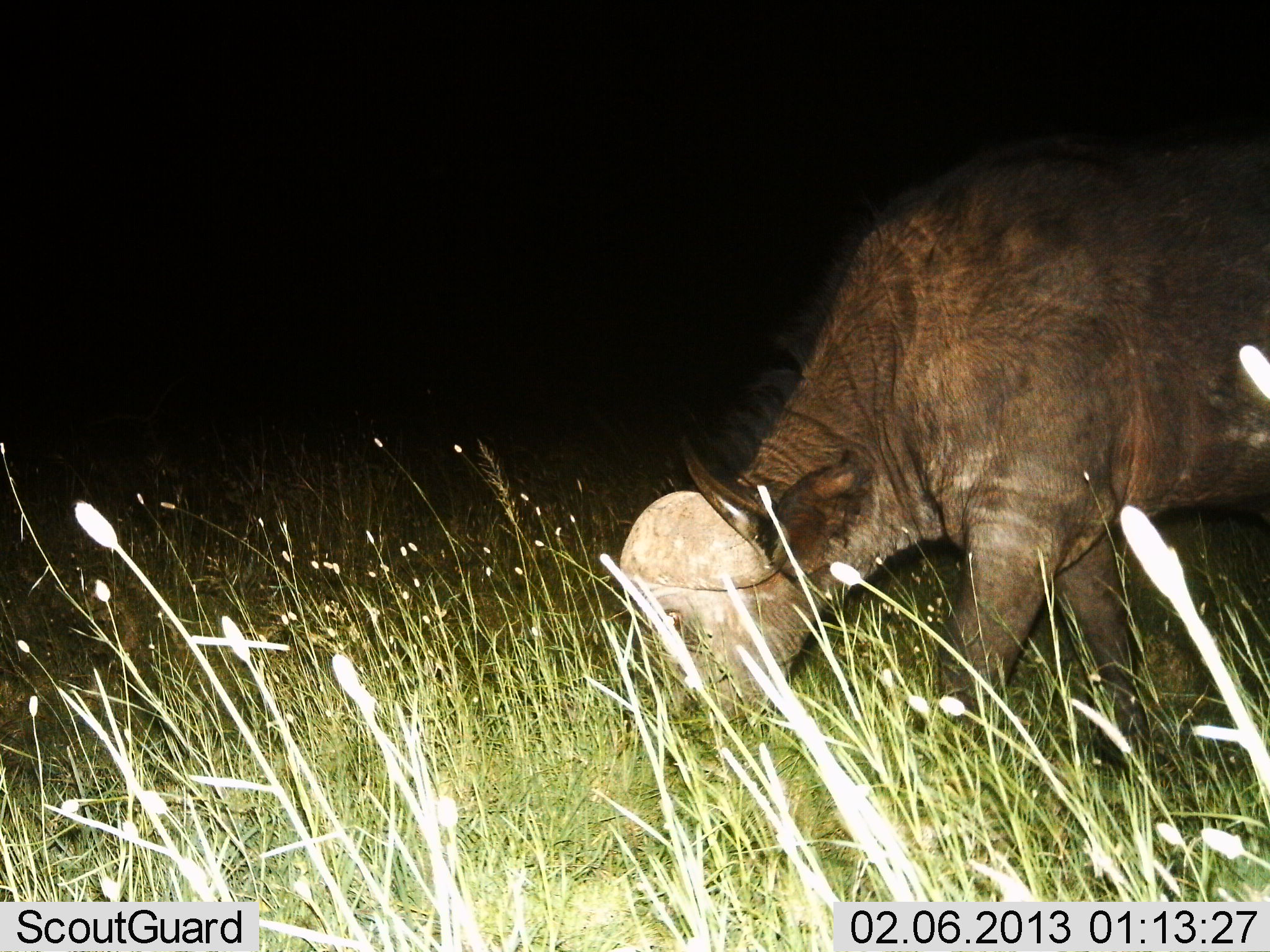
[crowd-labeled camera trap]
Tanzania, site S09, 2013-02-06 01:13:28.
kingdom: Animalia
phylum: Chordata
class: Mammalia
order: Artiodactyla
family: Bovidae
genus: Syncerus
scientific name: Syncerus caffer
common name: cape buffalo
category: buffalo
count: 1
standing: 35%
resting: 0%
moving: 15%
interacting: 0%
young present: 0%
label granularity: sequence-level